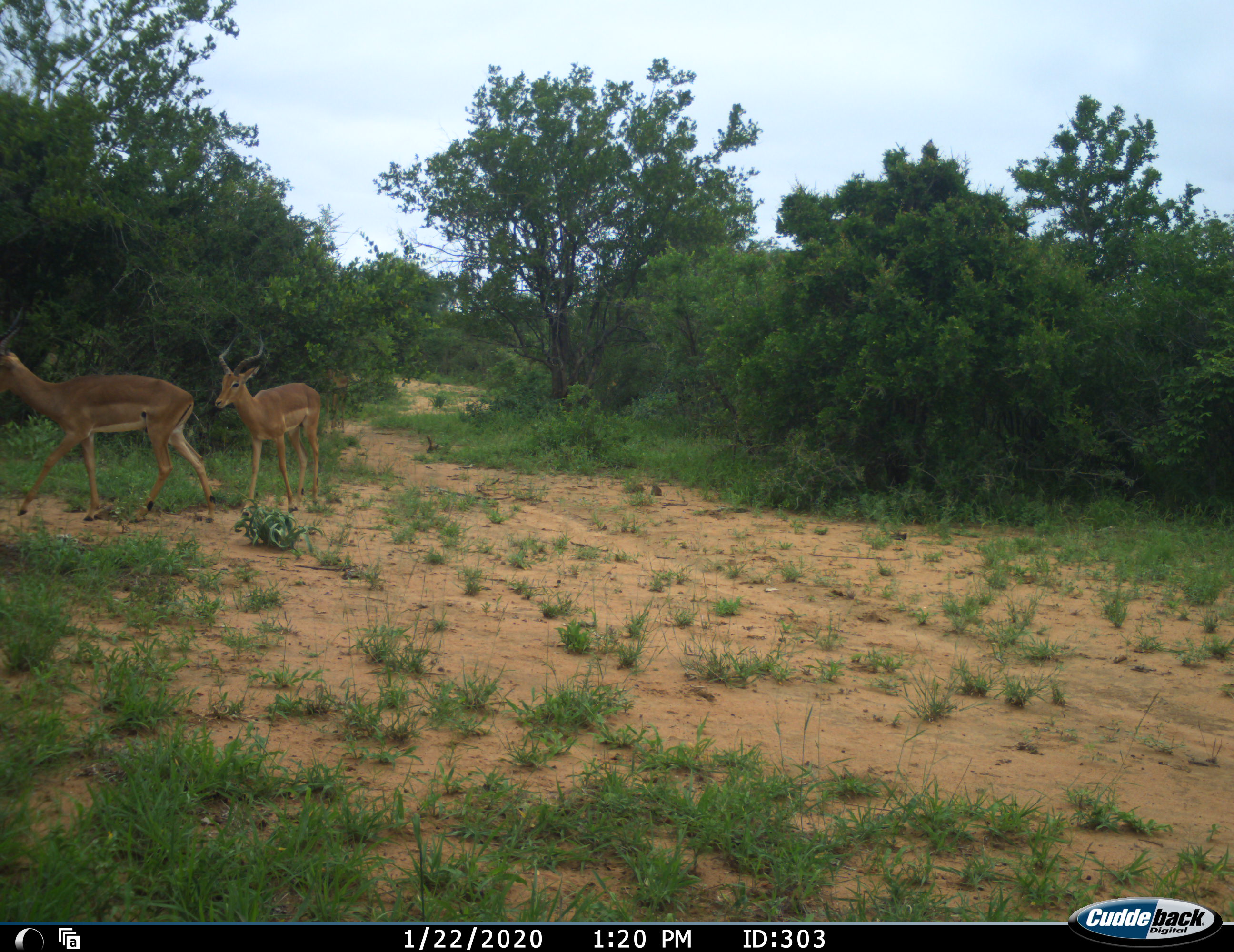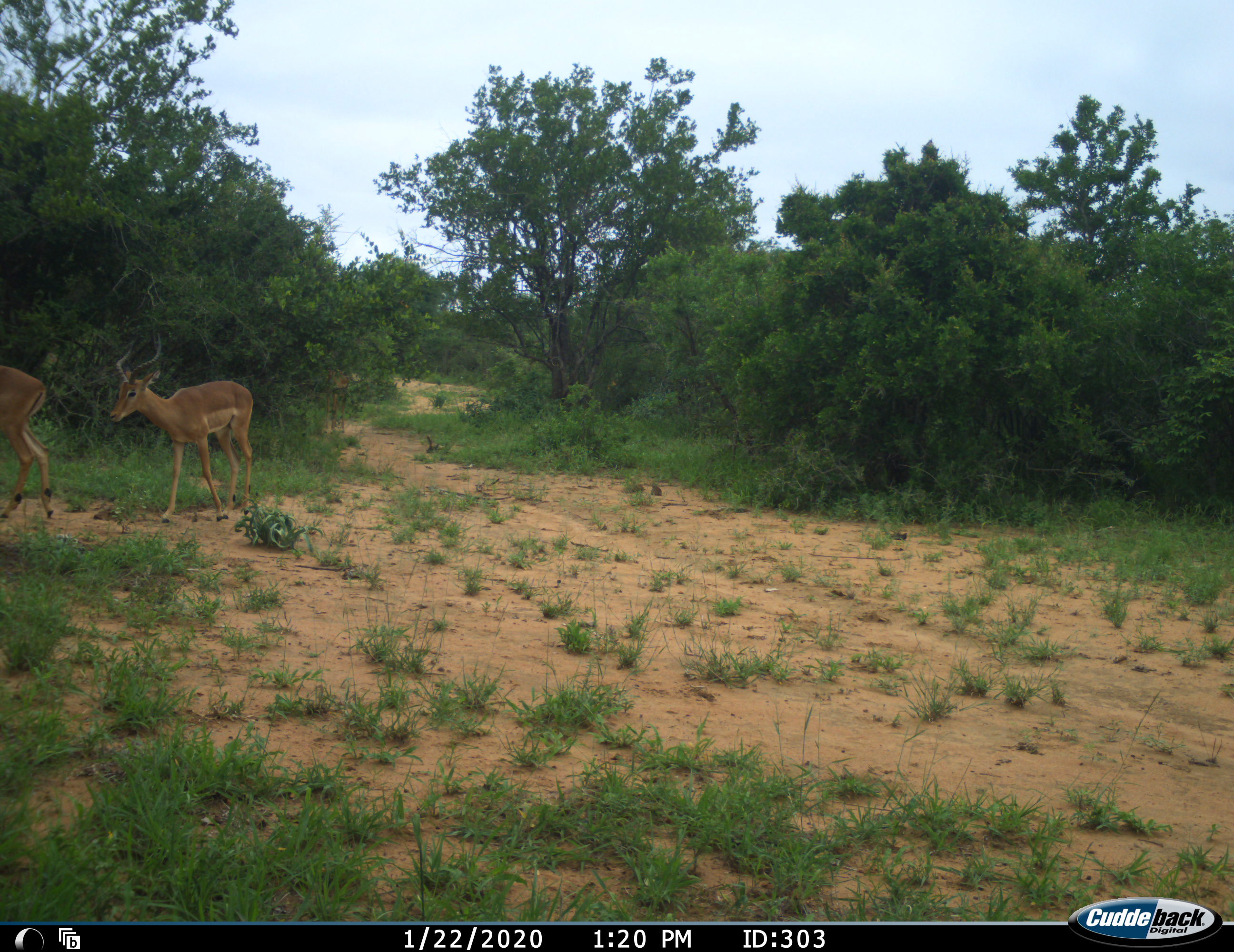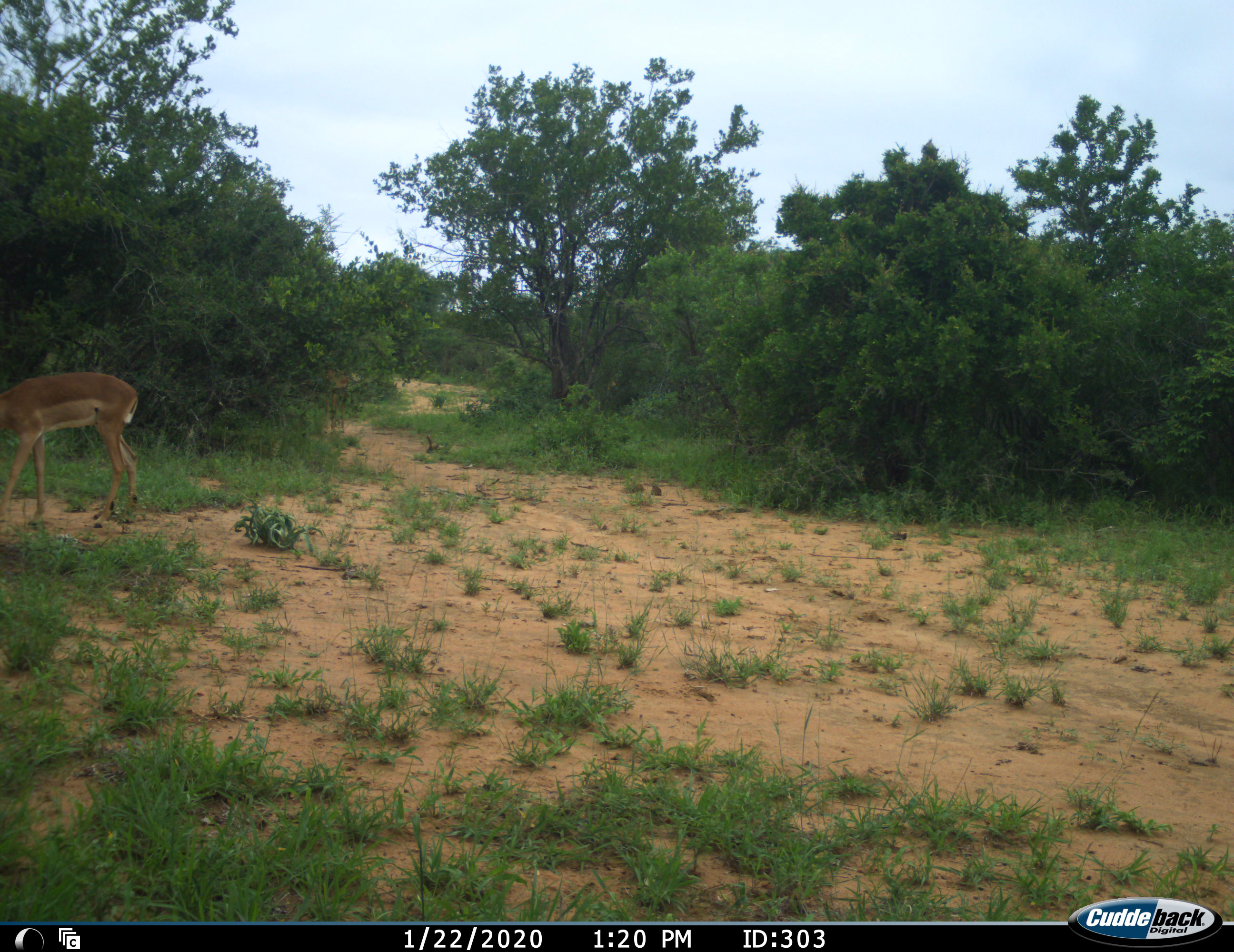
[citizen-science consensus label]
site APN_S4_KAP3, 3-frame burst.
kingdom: Animalia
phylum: Chordata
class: Mammalia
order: Artiodactyla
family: Bovidae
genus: Aepyceros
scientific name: Aepyceros melampus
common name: impala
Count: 2.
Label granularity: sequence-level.